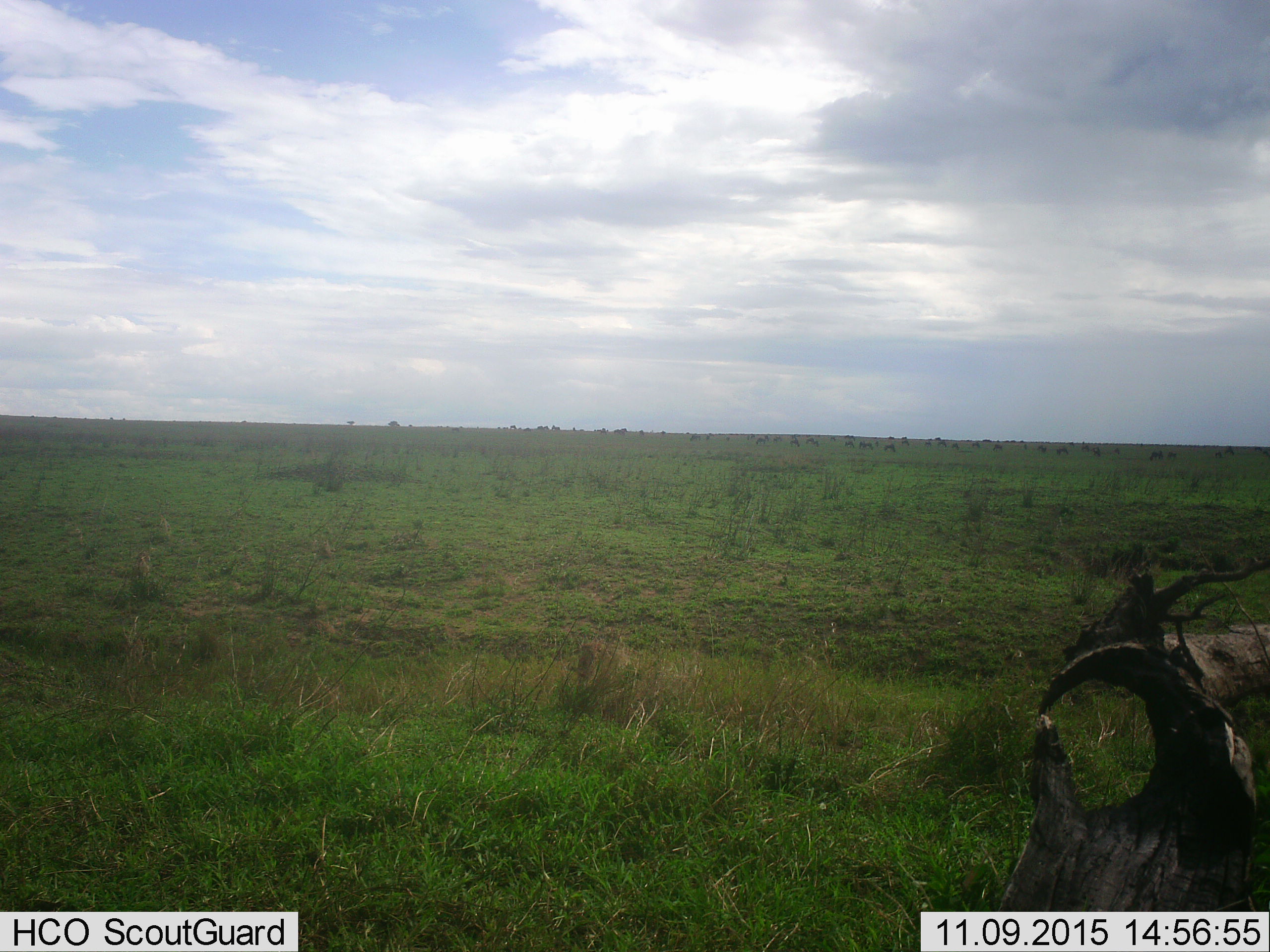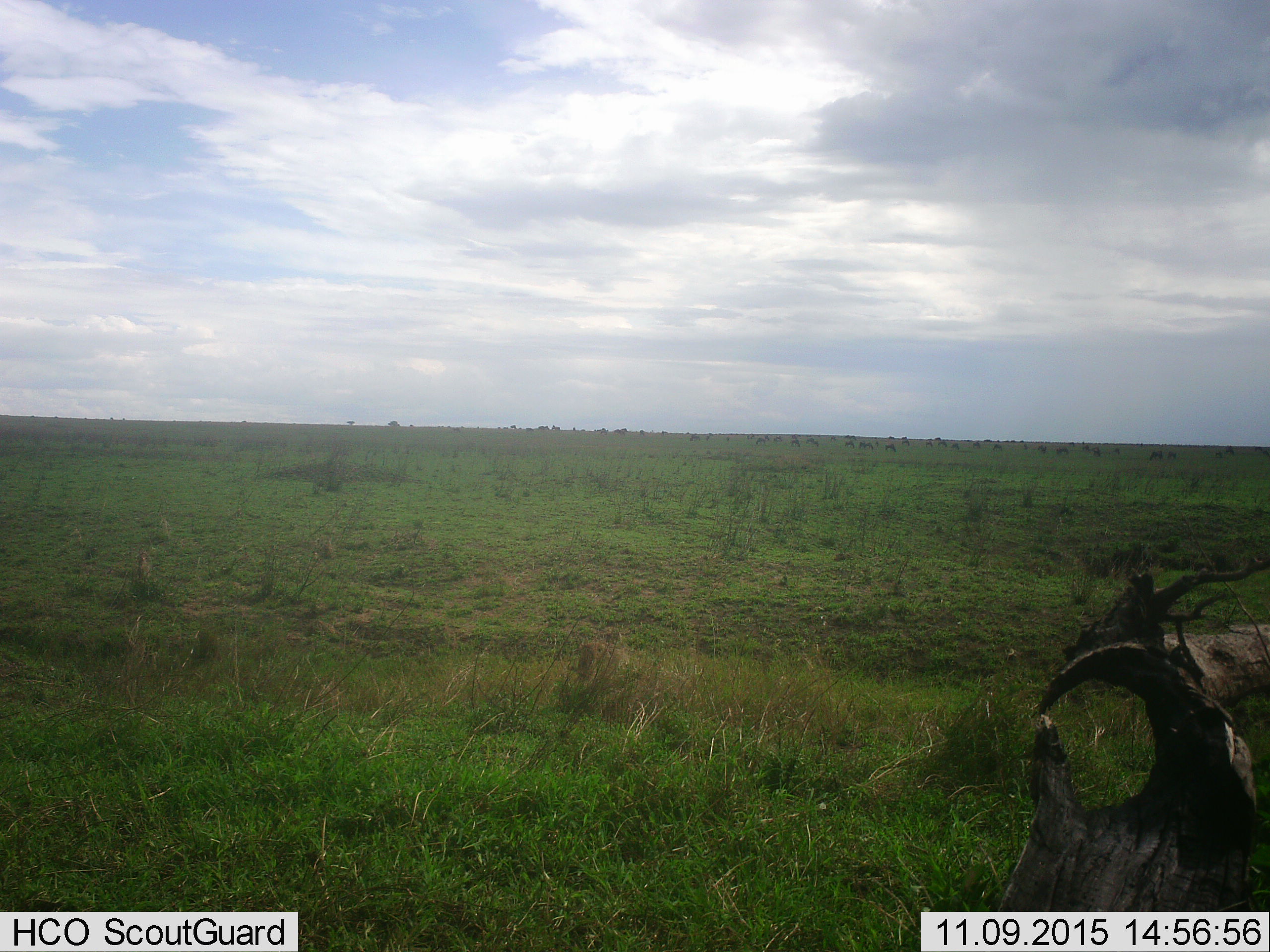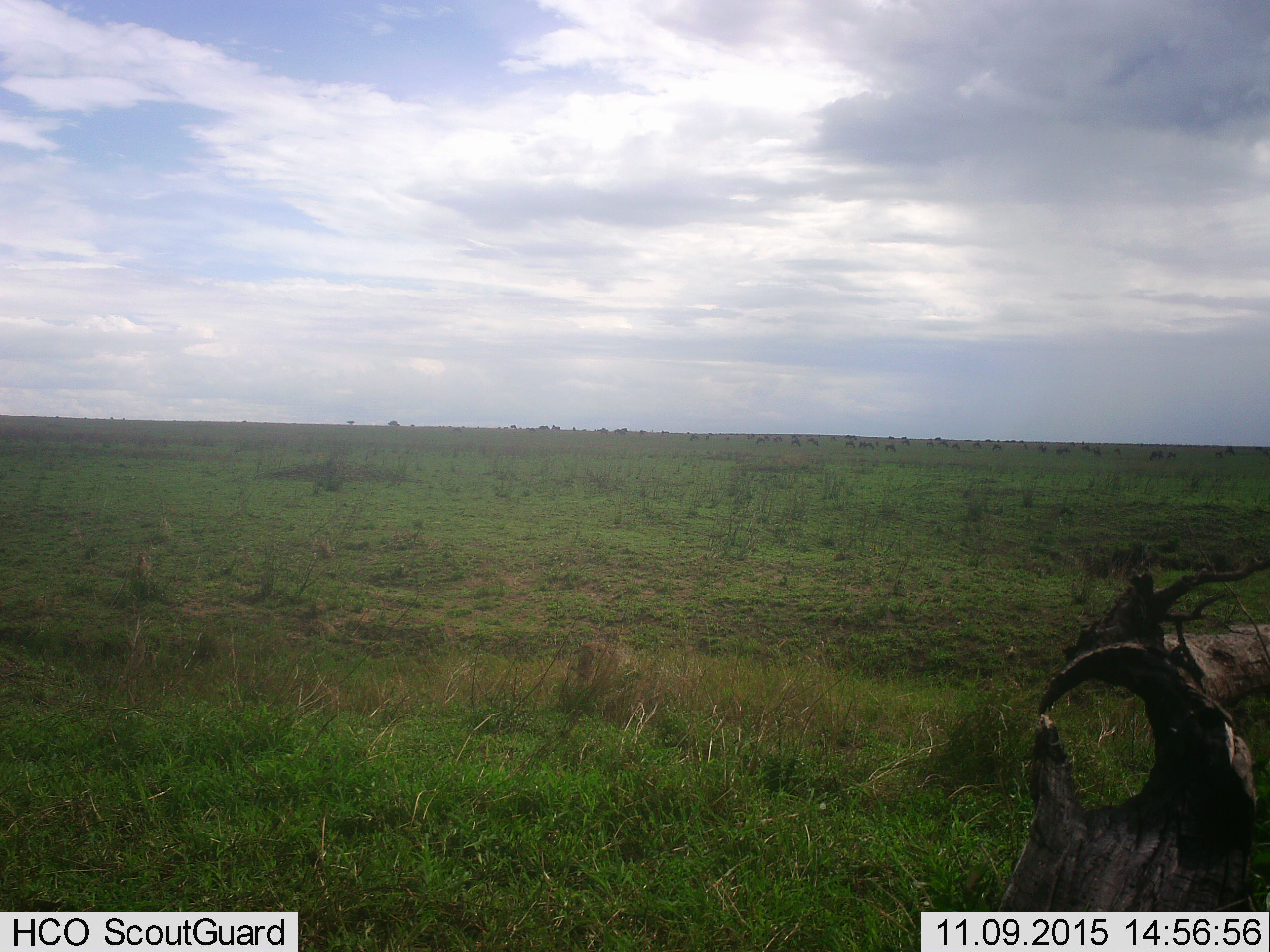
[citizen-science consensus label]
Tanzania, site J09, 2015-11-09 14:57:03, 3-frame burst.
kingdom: Animalia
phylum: Chordata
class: Mammalia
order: Artiodactyla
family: Bovidae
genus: Connochaetes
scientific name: Connochaetes taurinus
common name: blue wildebeest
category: wildebeest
Wildebeest (blue wildebeest) (Connochaetes taurinus), count 51+. Behavior (volunteer vote fractions): standing 75%, resting 0%, moving 25%, interacting 0%. Young present (vote fraction): 0%. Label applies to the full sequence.